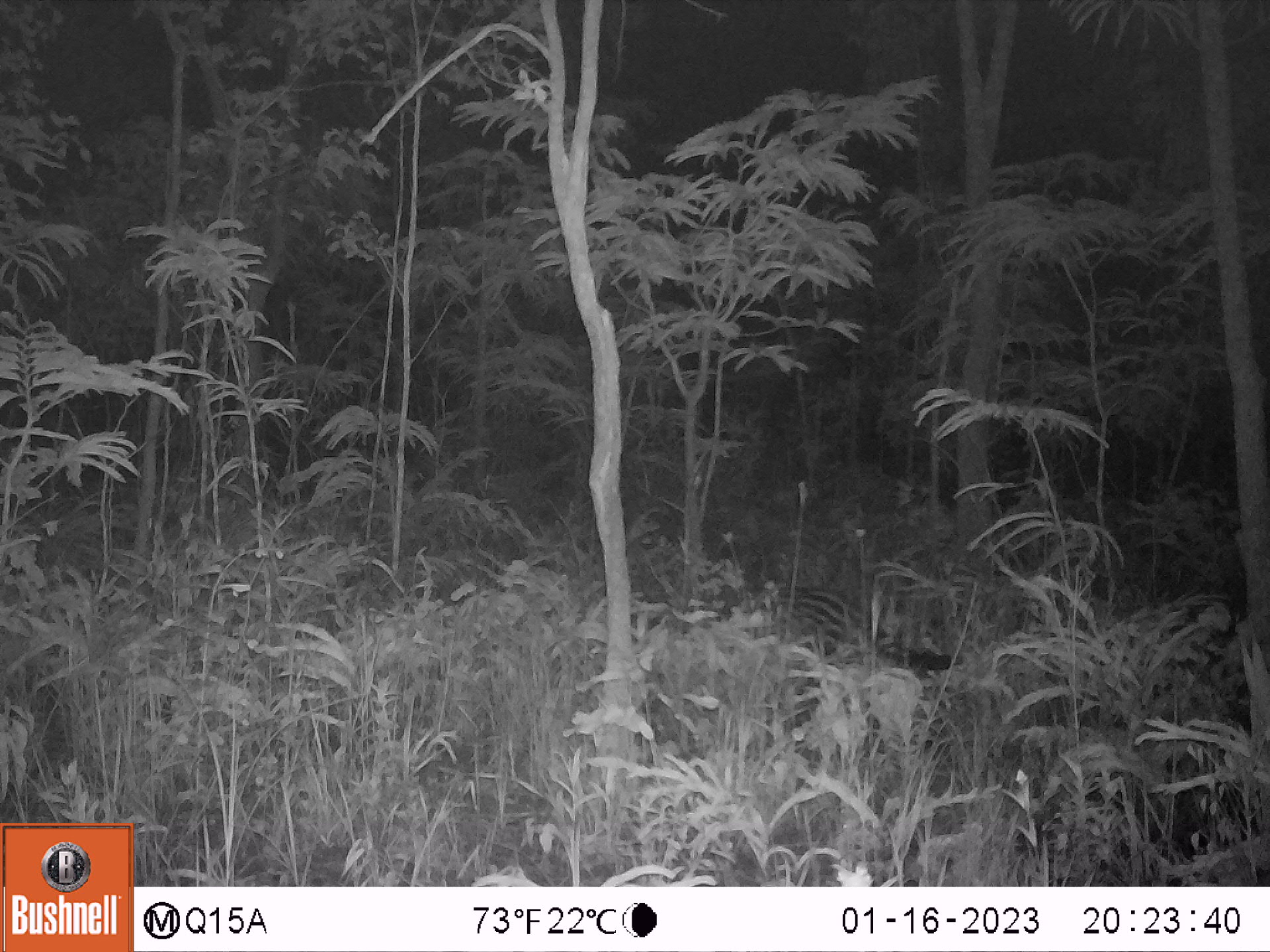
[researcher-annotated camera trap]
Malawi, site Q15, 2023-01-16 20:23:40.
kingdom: Animalia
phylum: Chordata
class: Mammalia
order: Carnivora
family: Viverridae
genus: Civettictis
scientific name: Civettictis civetta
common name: african civet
African civet (Civettictis civetta), count 1.